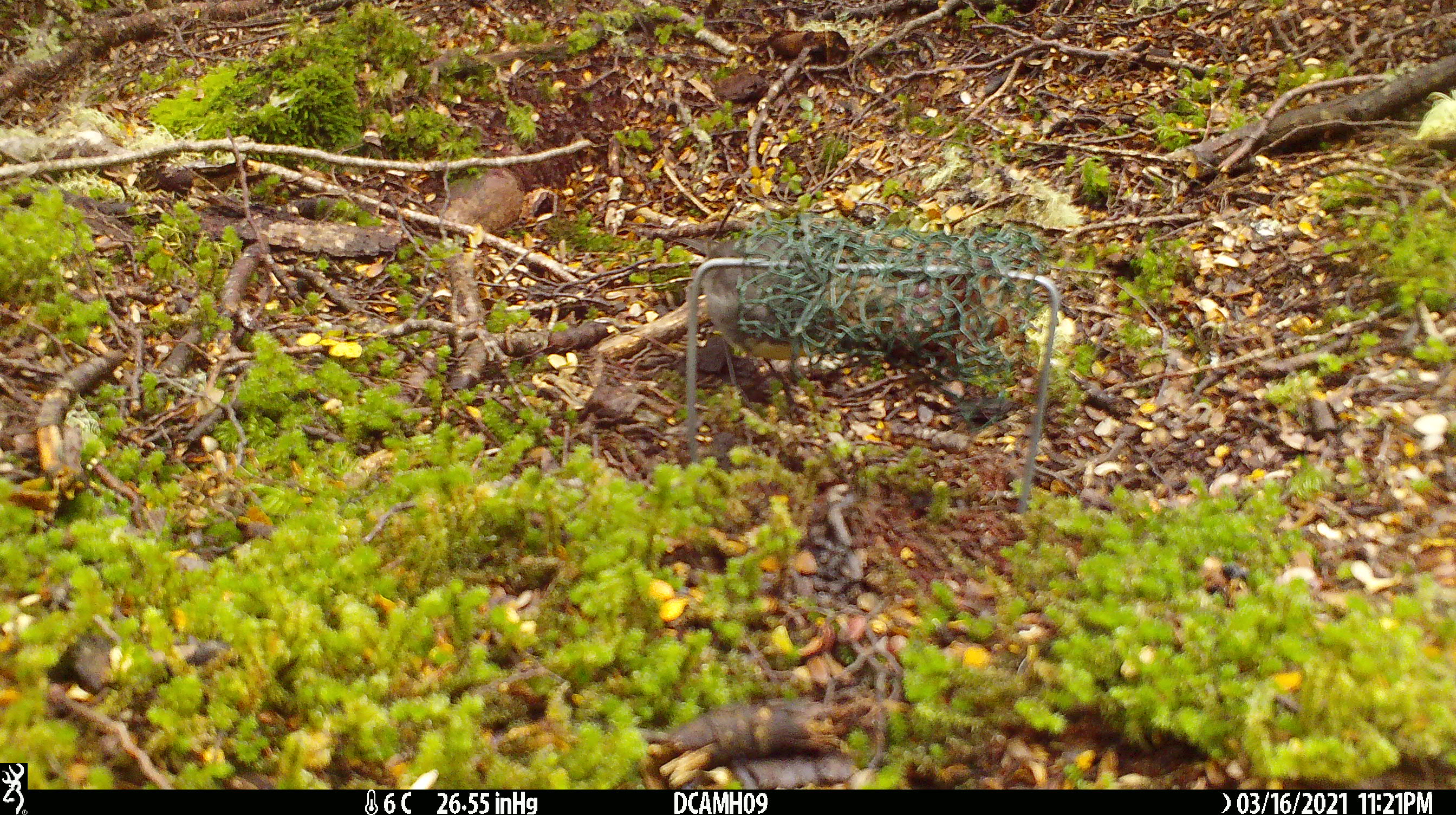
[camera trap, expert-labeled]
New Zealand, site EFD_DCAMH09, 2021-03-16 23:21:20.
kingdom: Animalia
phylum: Chordata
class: Aves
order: Passeriformes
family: Petroicidae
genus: Petroica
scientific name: Petroica australis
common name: new zealand robin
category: robin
Robin (new zealand robin) (Petroica australis).